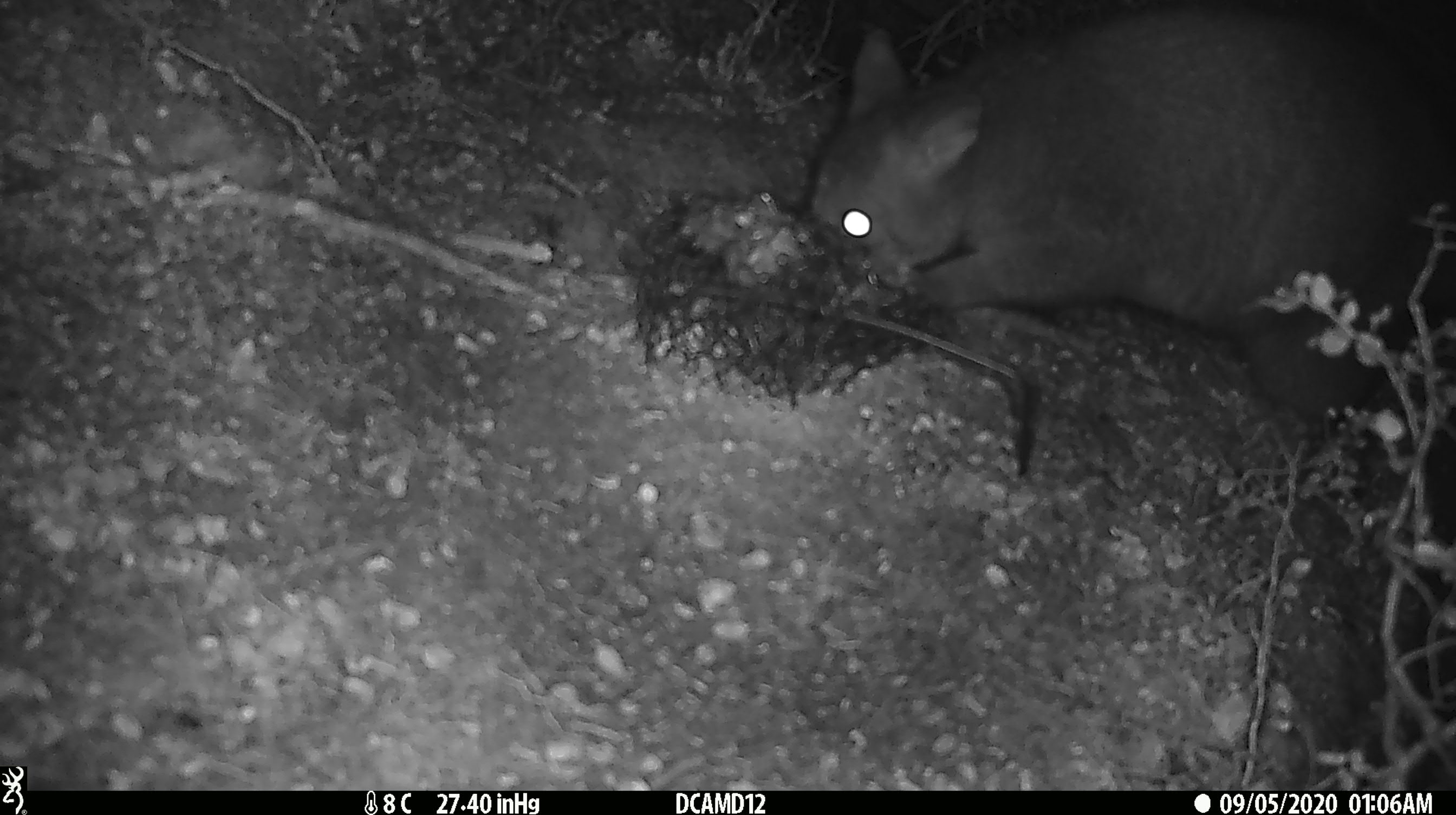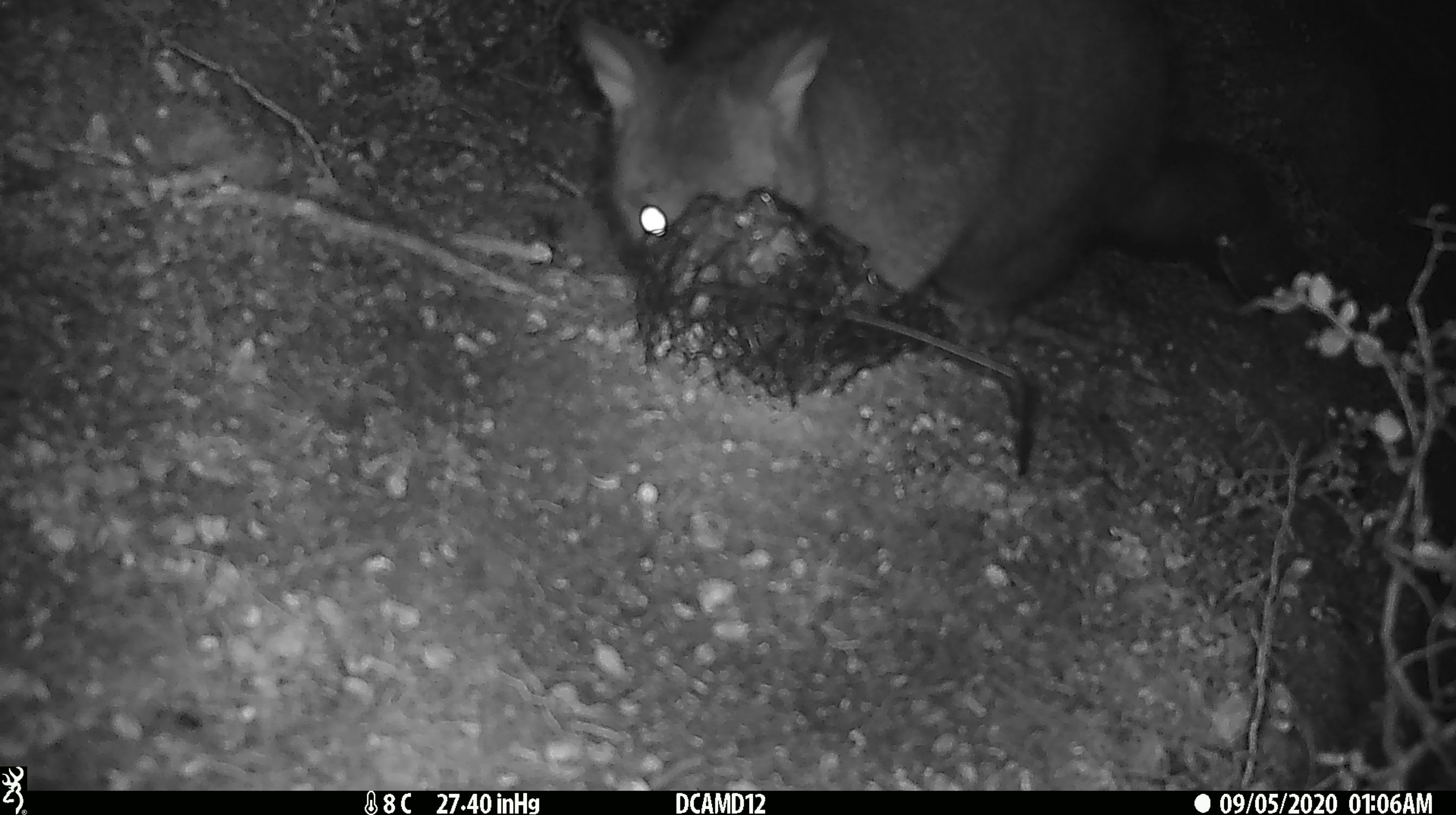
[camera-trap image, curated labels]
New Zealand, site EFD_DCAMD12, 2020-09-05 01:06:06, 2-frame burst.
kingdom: Animalia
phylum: Chordata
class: Mammalia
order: Diprotodontia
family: Phalangeridae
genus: Trichosurus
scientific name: Trichosurus vulpecula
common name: common brushtail possum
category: possum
Possum (common brushtail possum) (Trichosurus vulpecula).